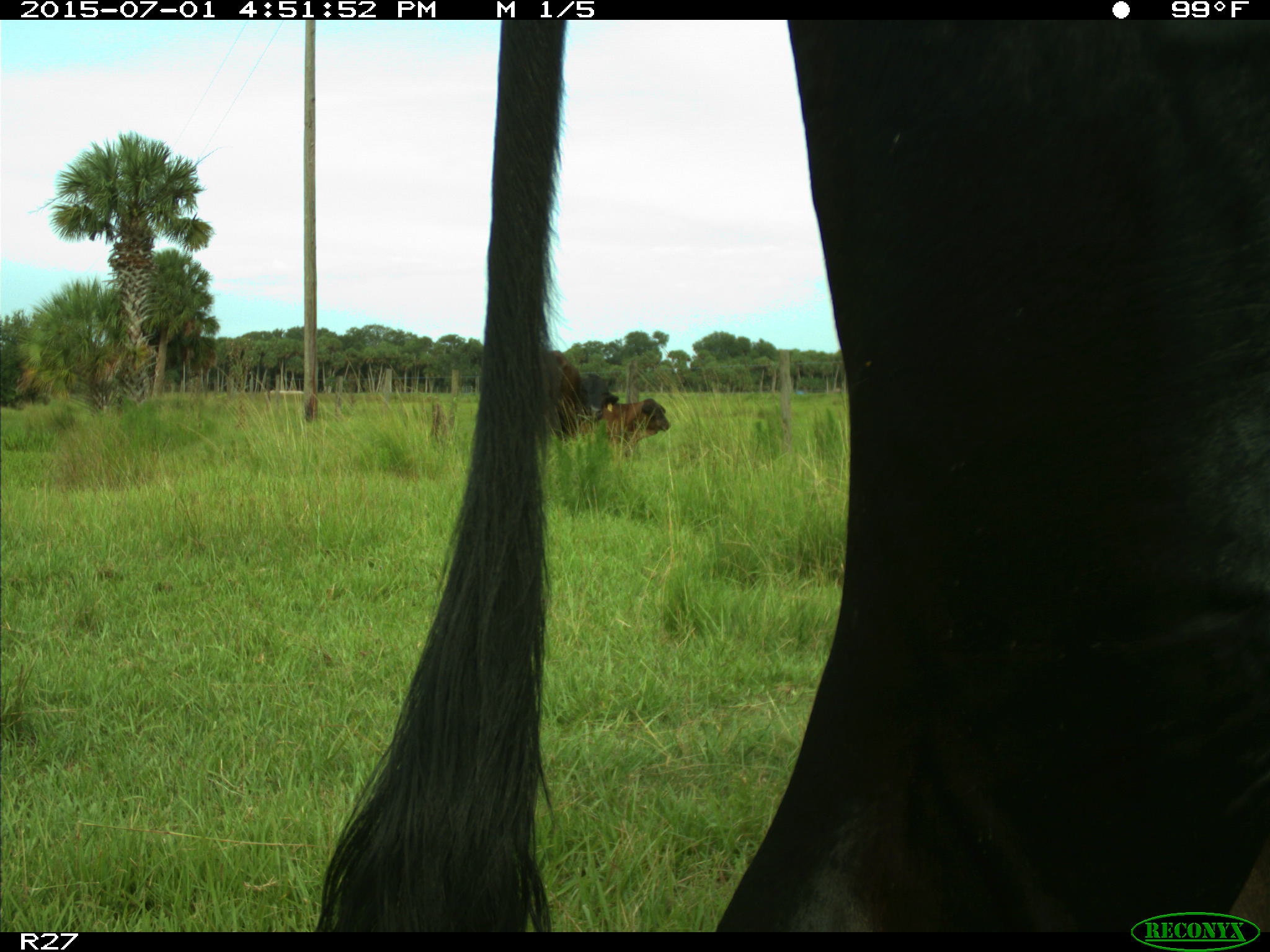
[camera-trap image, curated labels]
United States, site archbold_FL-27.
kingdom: Animalia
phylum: Chordata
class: Mammalia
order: Artiodactyla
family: Bovidae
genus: Bos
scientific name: Bos taurus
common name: domestic cow